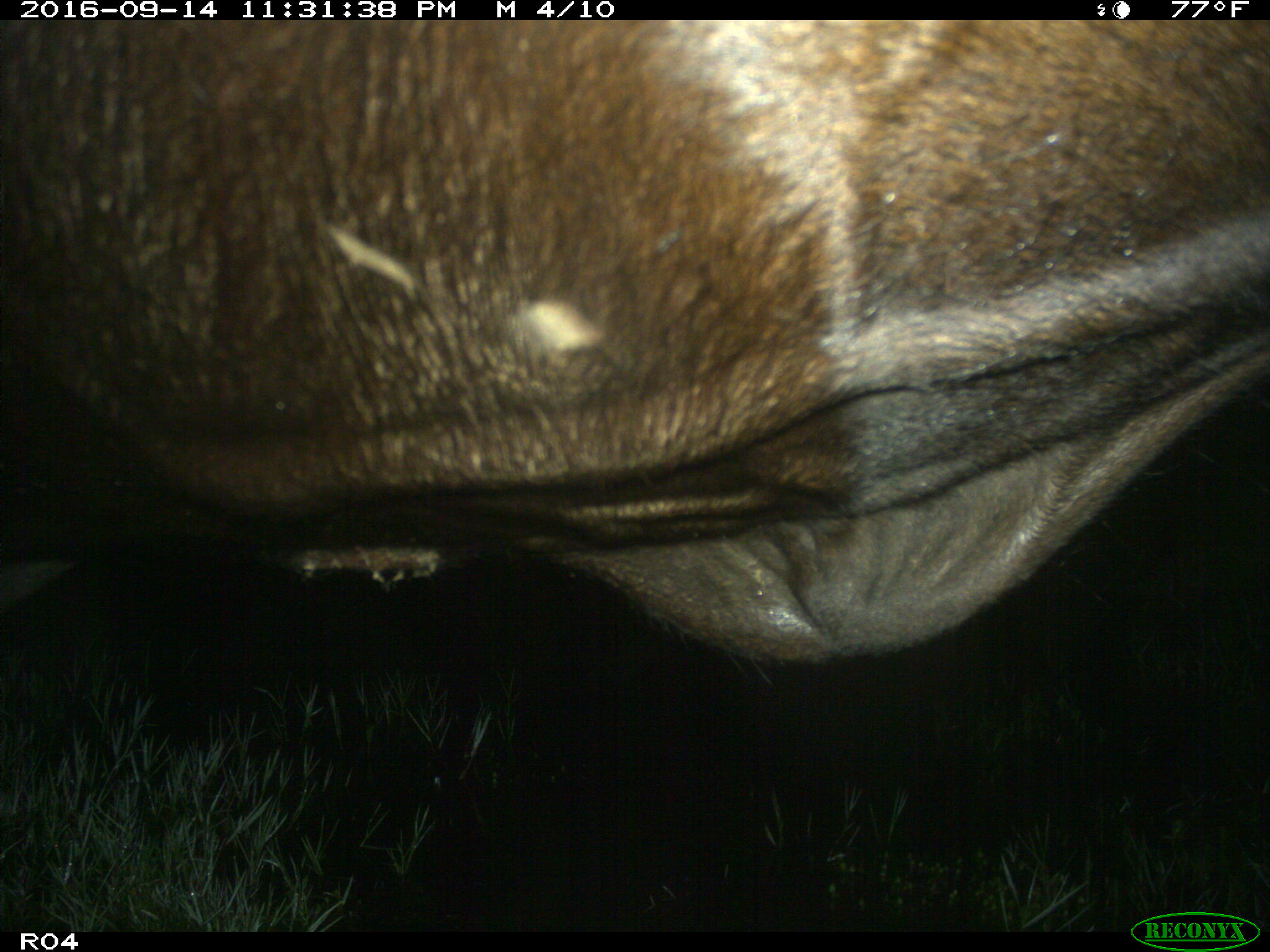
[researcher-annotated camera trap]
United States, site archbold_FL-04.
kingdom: Animalia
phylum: Chordata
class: Mammalia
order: Artiodactyla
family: Bovidae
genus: Bos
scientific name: Bos taurus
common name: domestic cow